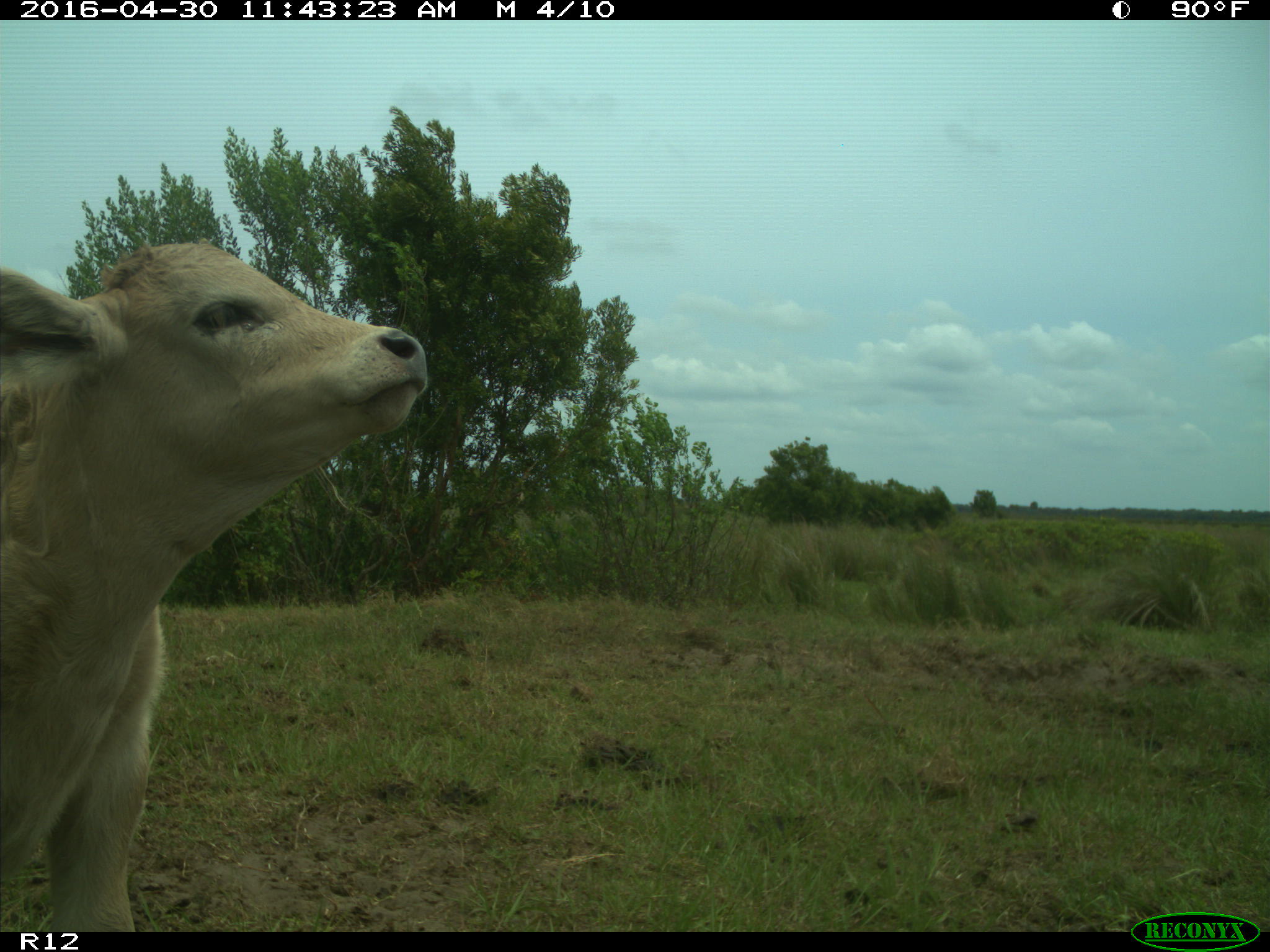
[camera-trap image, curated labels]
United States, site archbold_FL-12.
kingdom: Animalia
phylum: Chordata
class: Mammalia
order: Artiodactyla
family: Bovidae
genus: Bos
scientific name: Bos taurus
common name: domestic cow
Bos taurus (domestic cow).